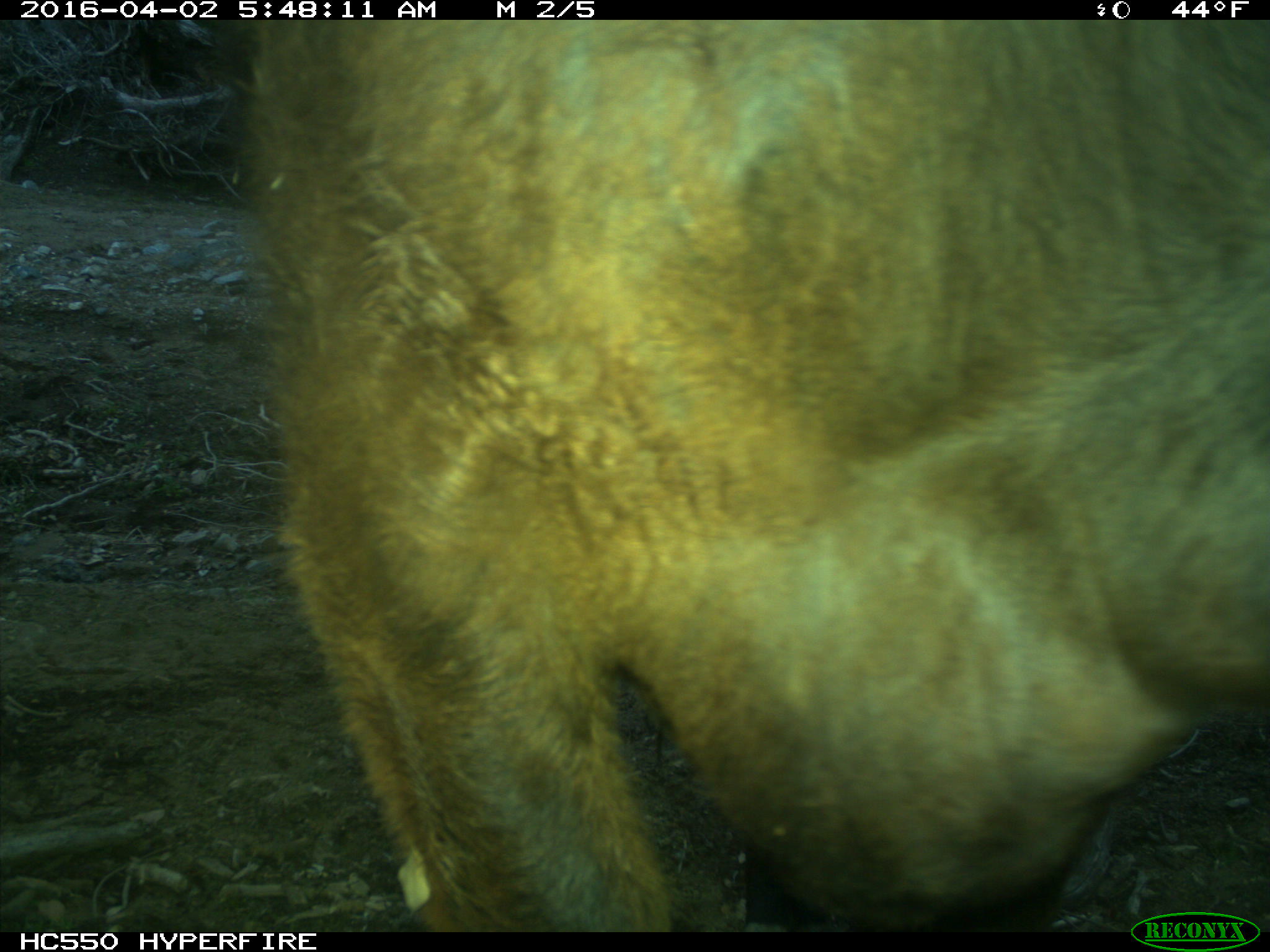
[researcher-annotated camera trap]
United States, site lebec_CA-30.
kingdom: Animalia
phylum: Chordata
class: Mammalia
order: Artiodactyla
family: Bovidae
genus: Bos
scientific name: Bos taurus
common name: domestic cow